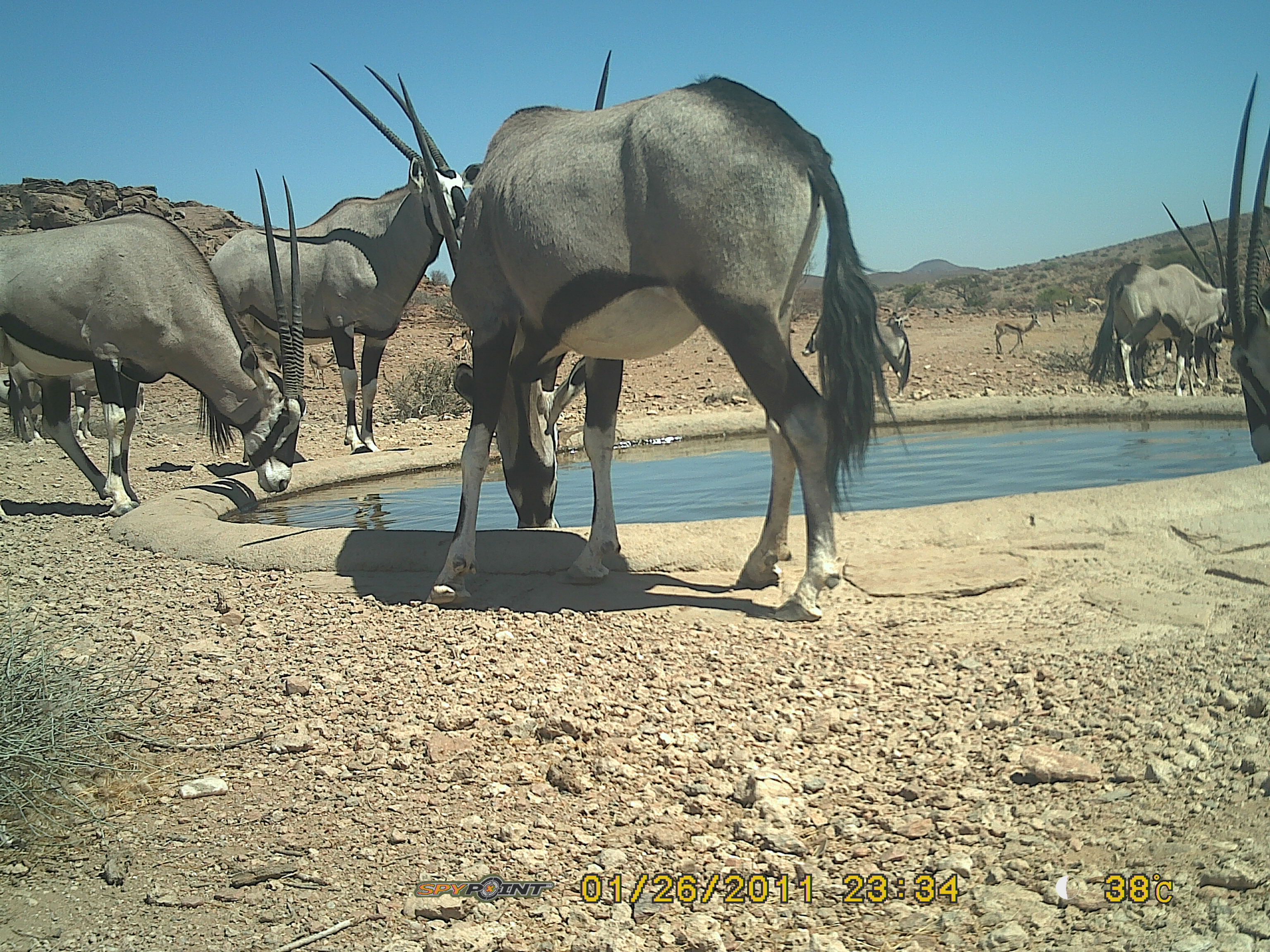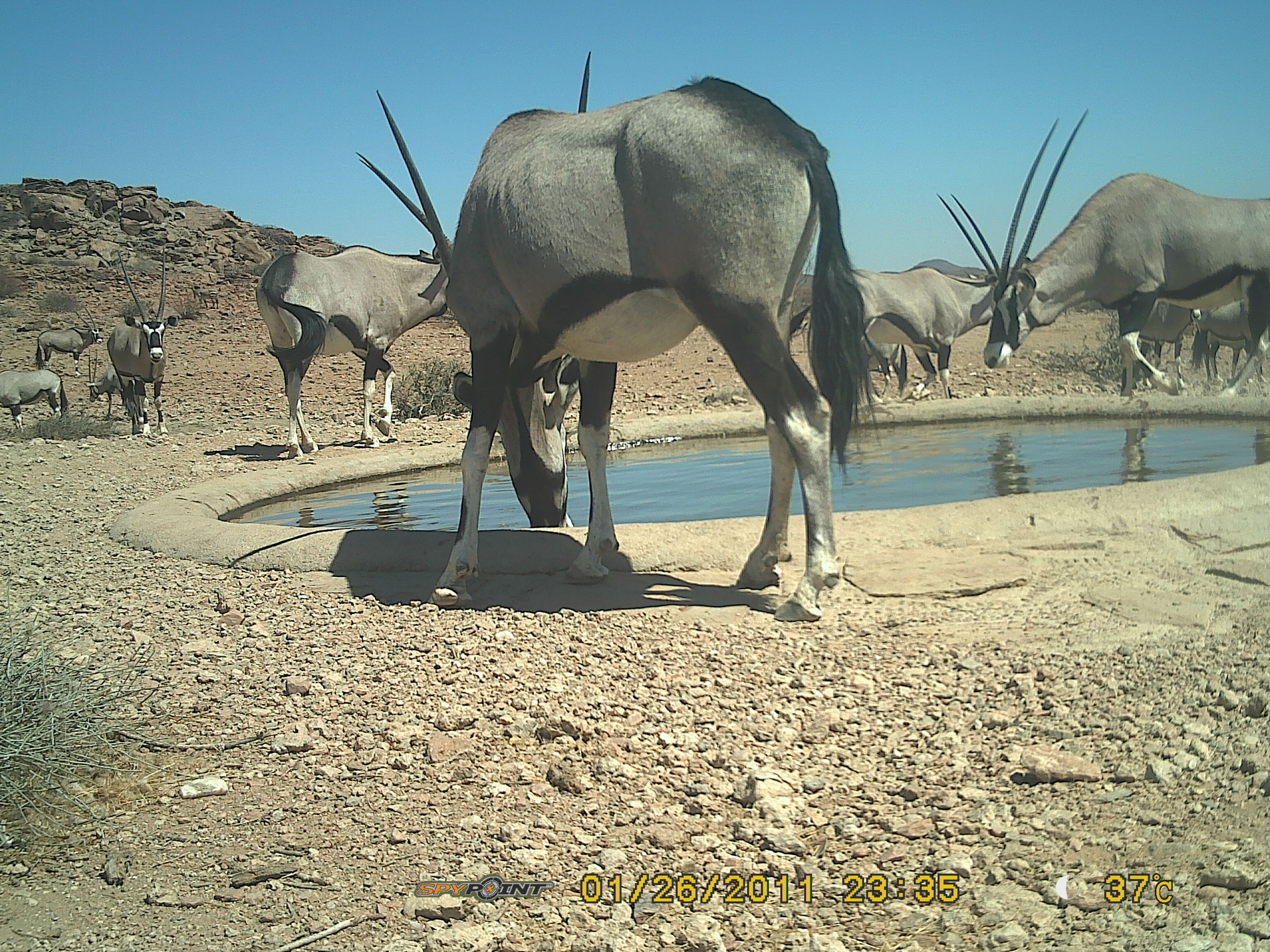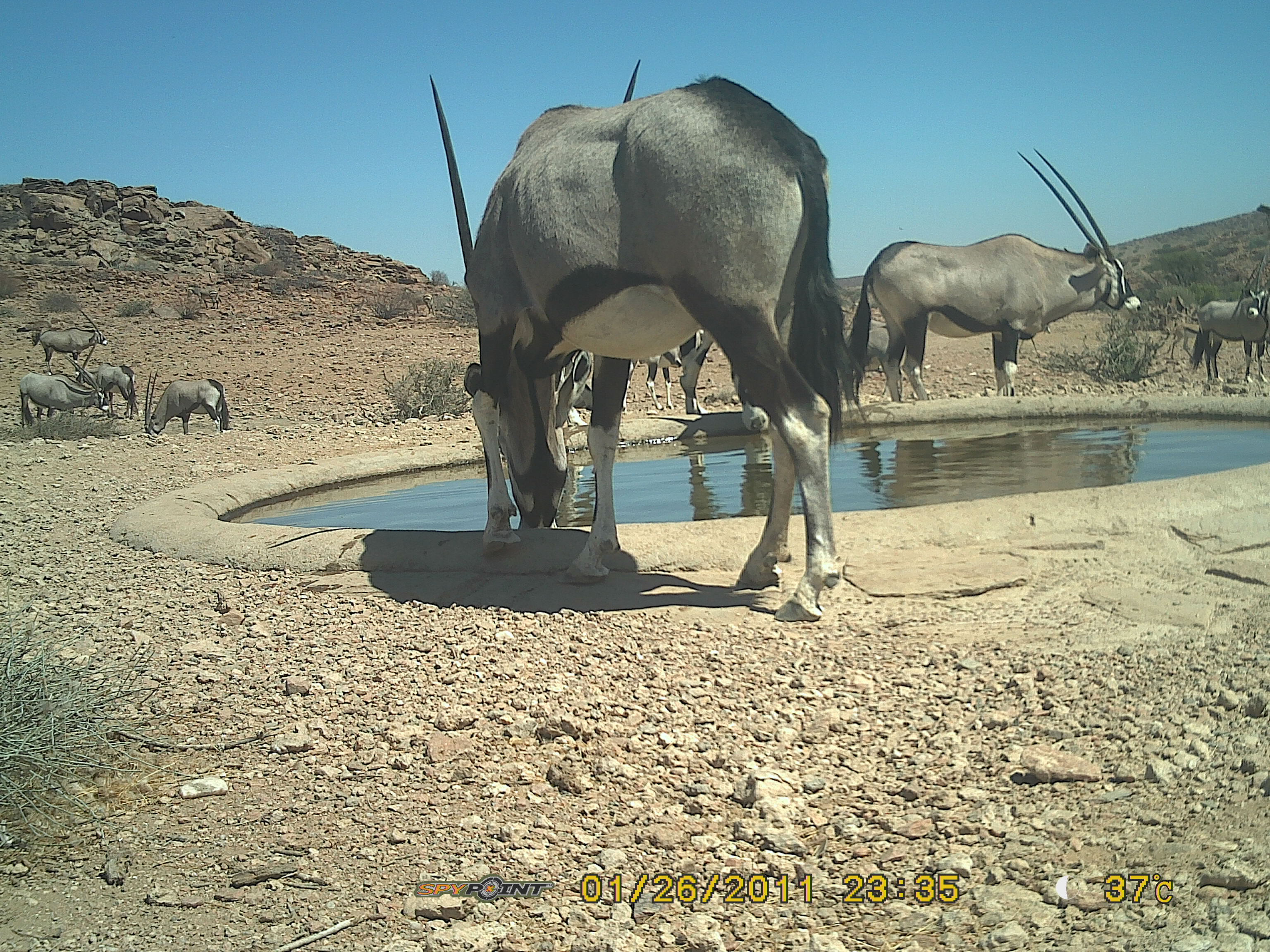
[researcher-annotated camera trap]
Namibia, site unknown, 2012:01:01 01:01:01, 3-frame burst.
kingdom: Animalia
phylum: Chordata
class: Mammalia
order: Artiodactyla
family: Bovidae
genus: Oryx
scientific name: Oryx gazella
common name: gemsbok